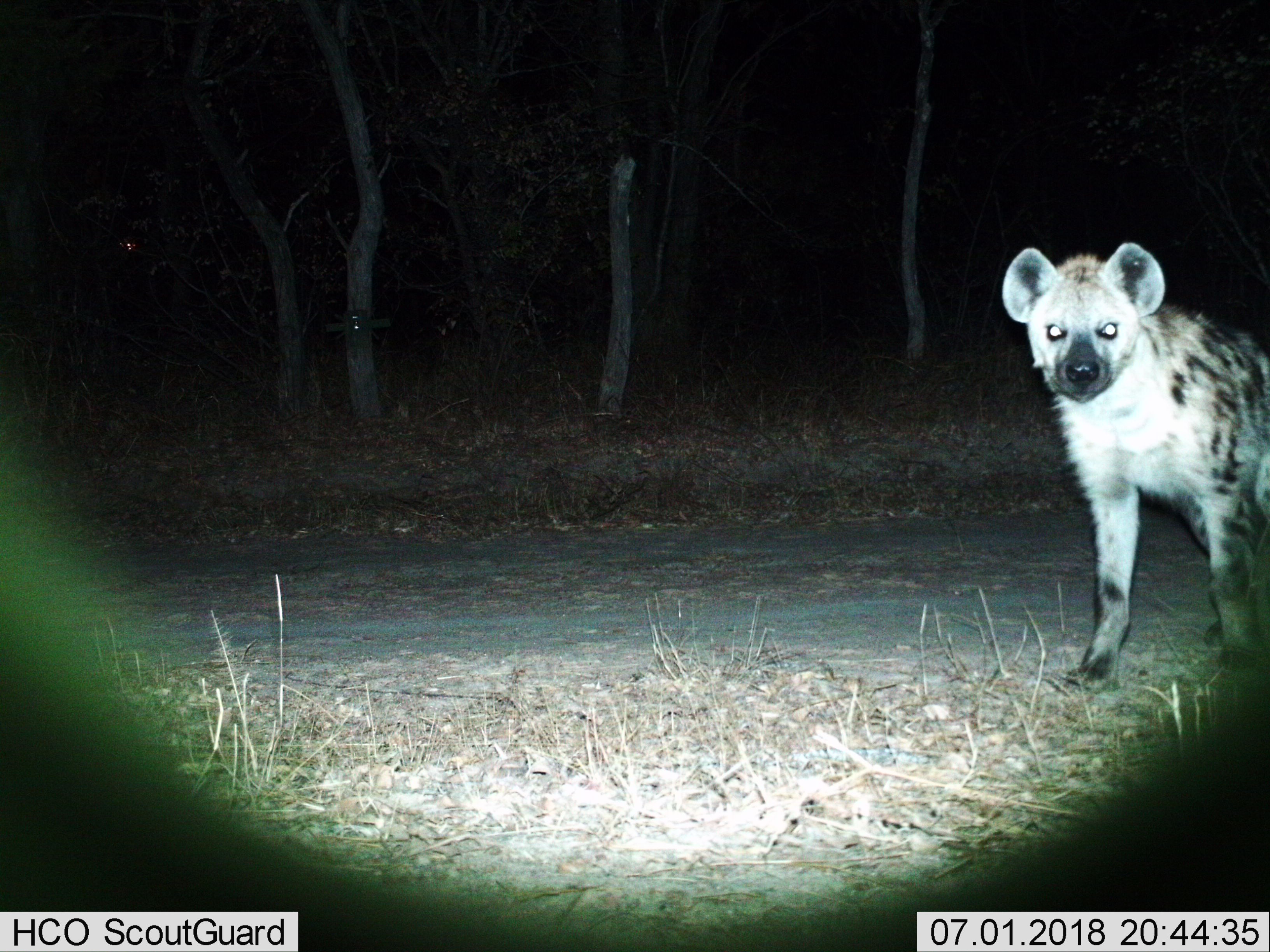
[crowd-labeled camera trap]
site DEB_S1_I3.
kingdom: Animalia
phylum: Chordata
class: Mammalia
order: Carnivora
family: Hyaenidae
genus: Crocuta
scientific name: Crocuta crocuta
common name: spotted hyena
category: hyenaspotted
Hyenaspotted (spotted hyena) (Crocuta crocuta), count 1. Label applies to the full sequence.